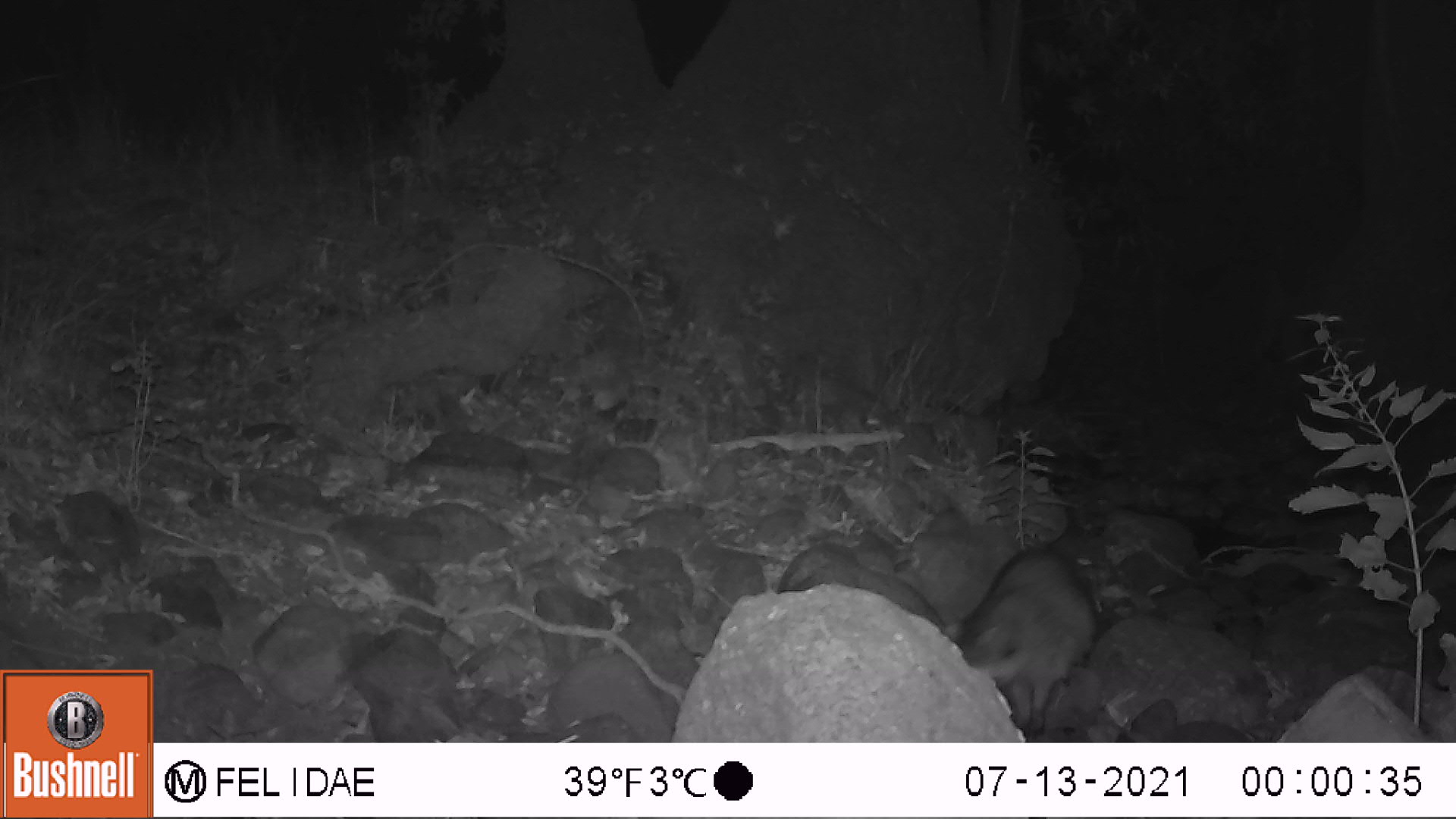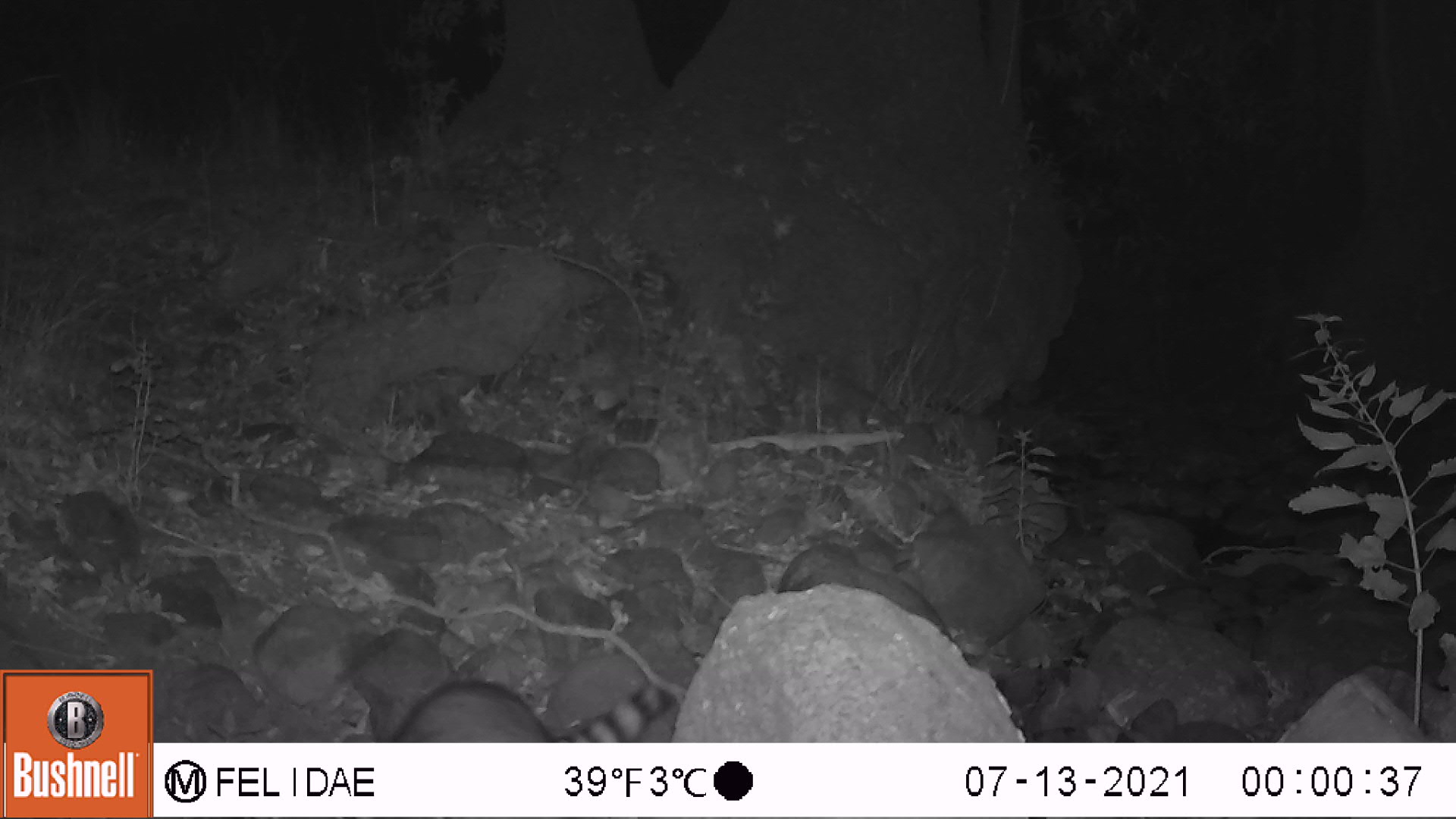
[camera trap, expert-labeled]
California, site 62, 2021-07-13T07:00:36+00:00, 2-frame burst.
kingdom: Animalia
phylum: Chordata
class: Mammalia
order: Carnivora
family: Procyonidae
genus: Procyon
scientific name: Procyon lotor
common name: raccoon